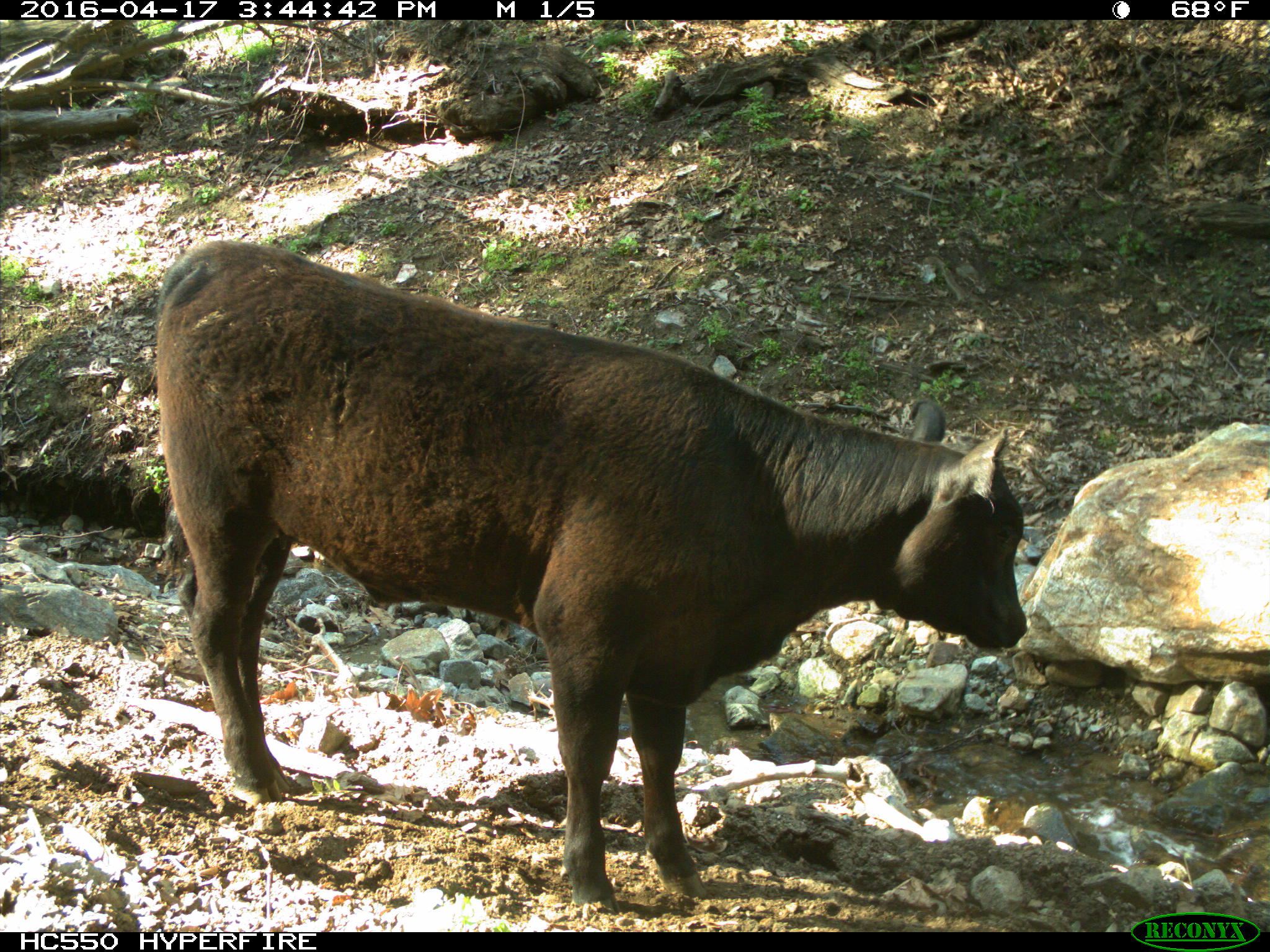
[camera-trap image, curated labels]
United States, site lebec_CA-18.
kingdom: Animalia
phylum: Chordata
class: Mammalia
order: Artiodactyla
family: Bovidae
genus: Bos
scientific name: Bos taurus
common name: domestic cow